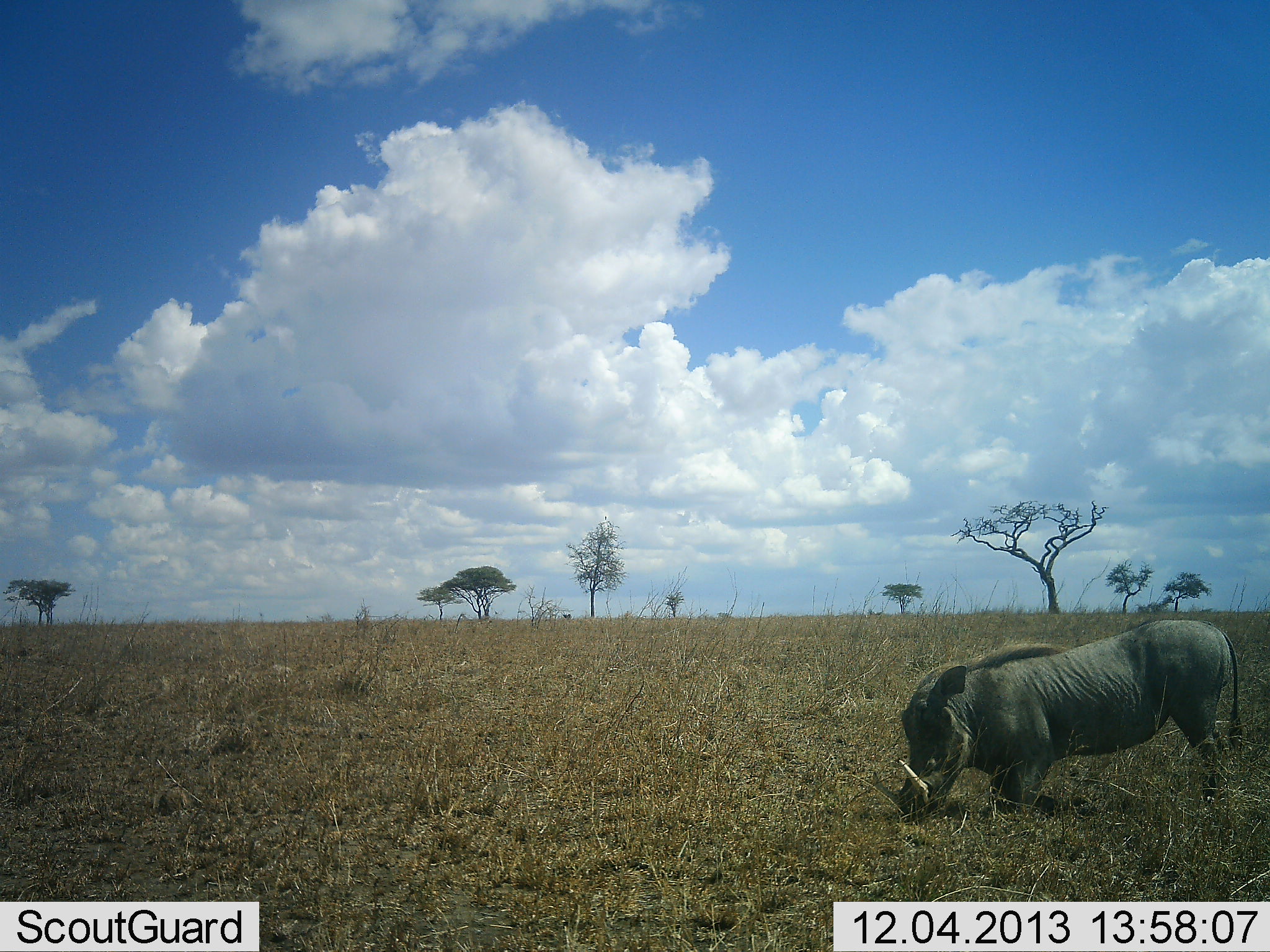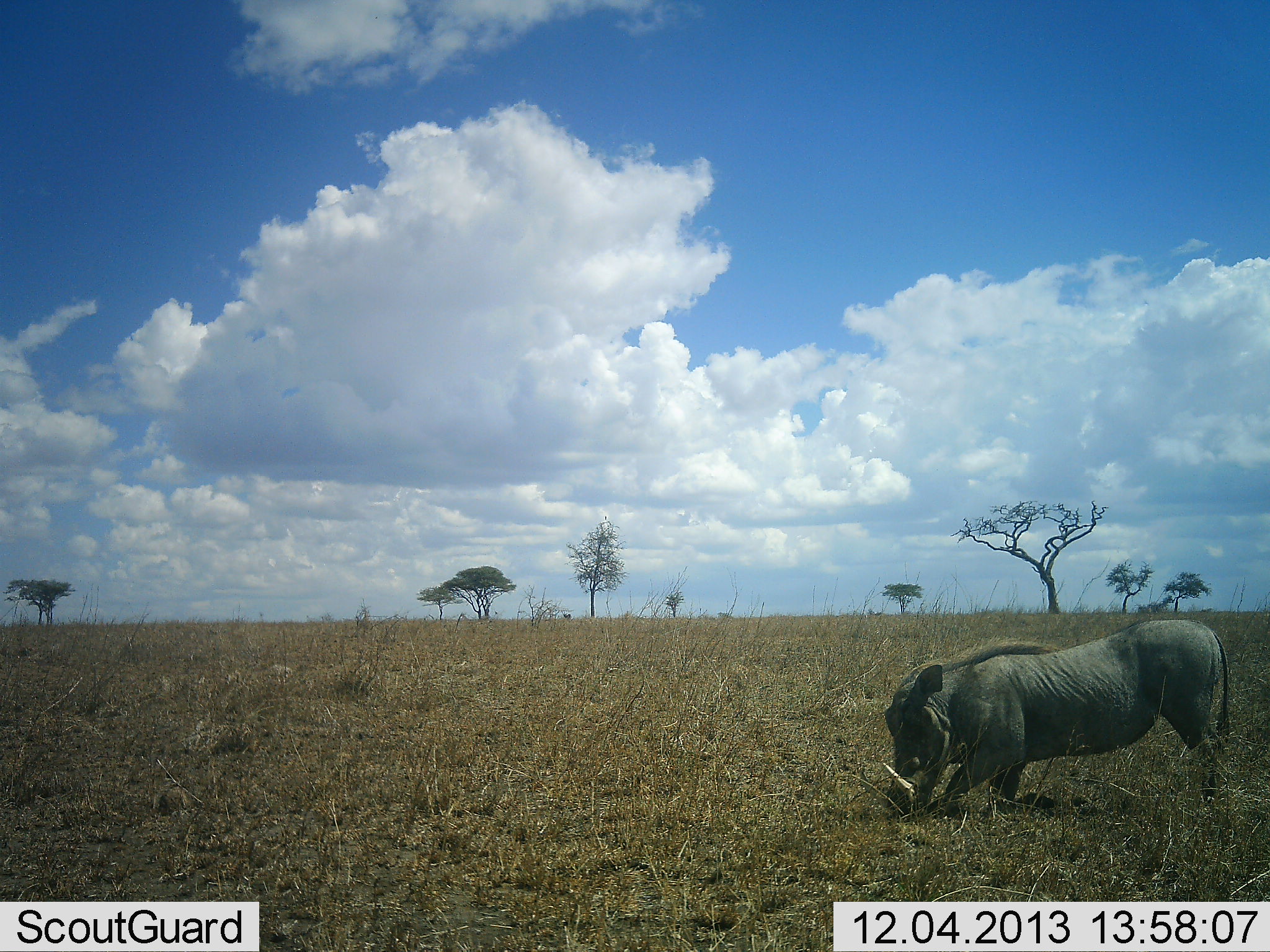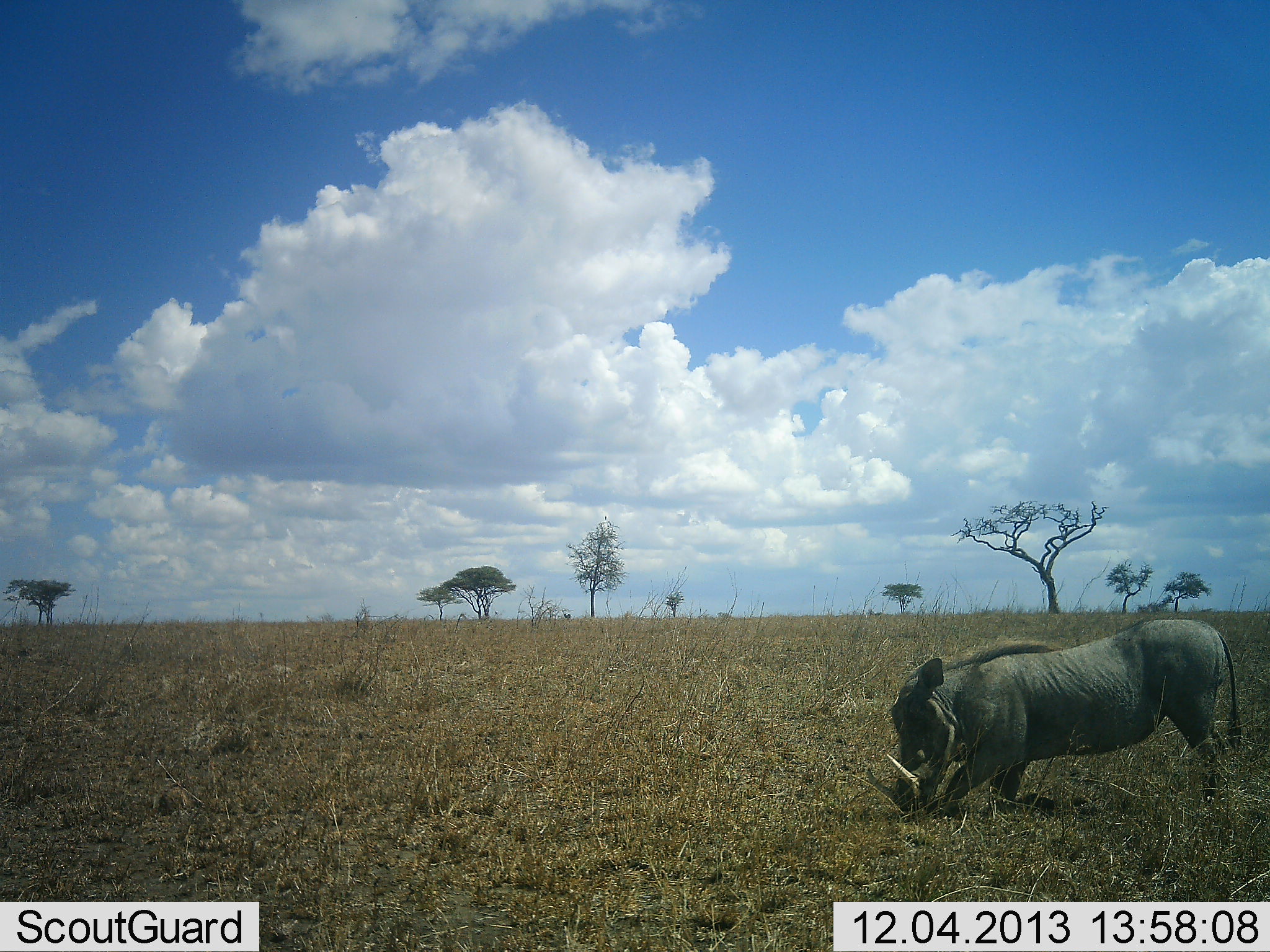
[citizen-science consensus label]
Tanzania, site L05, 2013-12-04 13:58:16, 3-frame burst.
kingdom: Animalia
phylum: Chordata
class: Mammalia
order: Artiodactyla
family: Suidae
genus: Phacochoerus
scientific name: Phacochoerus africanus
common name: warthog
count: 1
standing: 14%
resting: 0%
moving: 0%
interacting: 7%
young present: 0%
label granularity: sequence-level